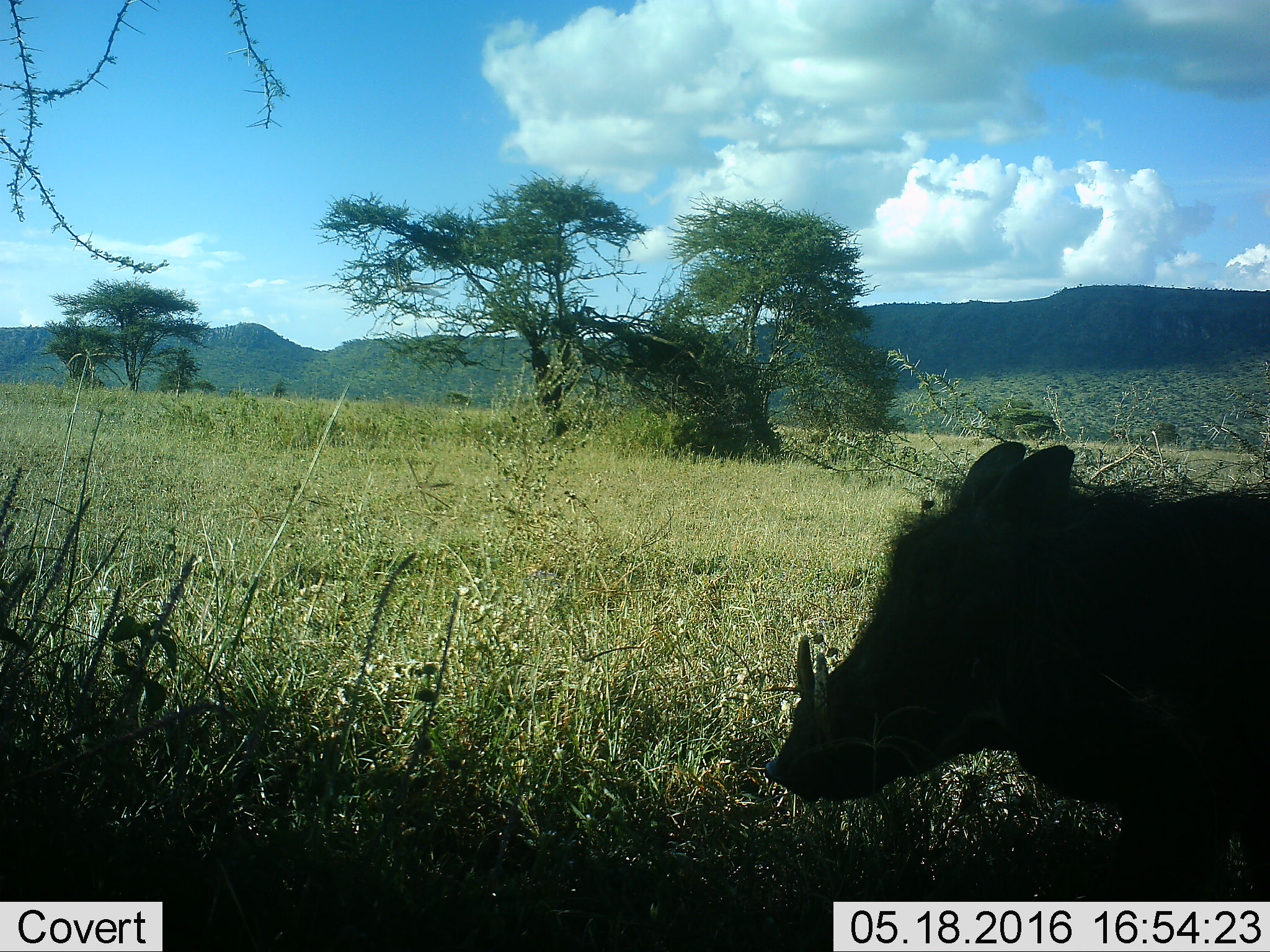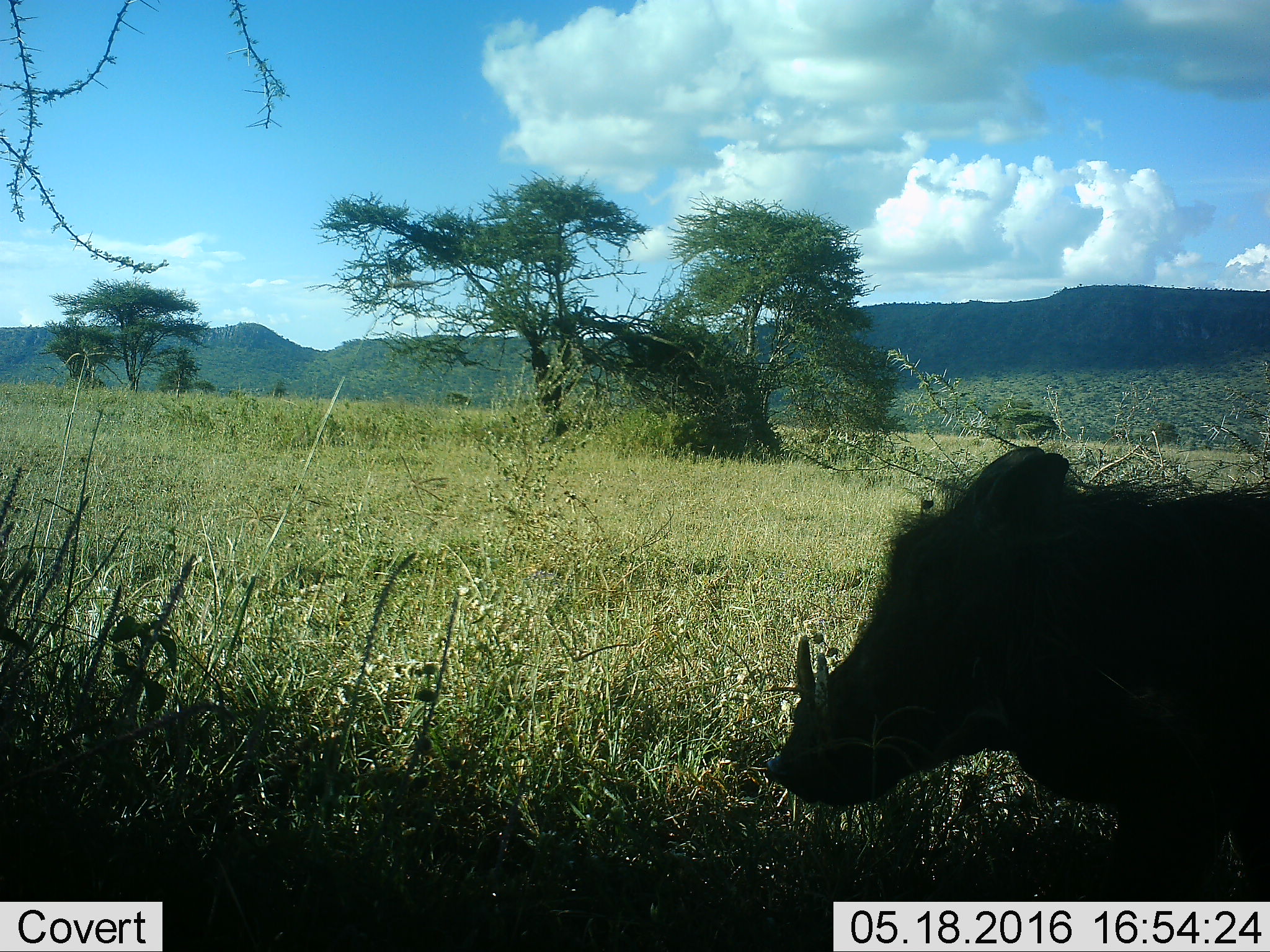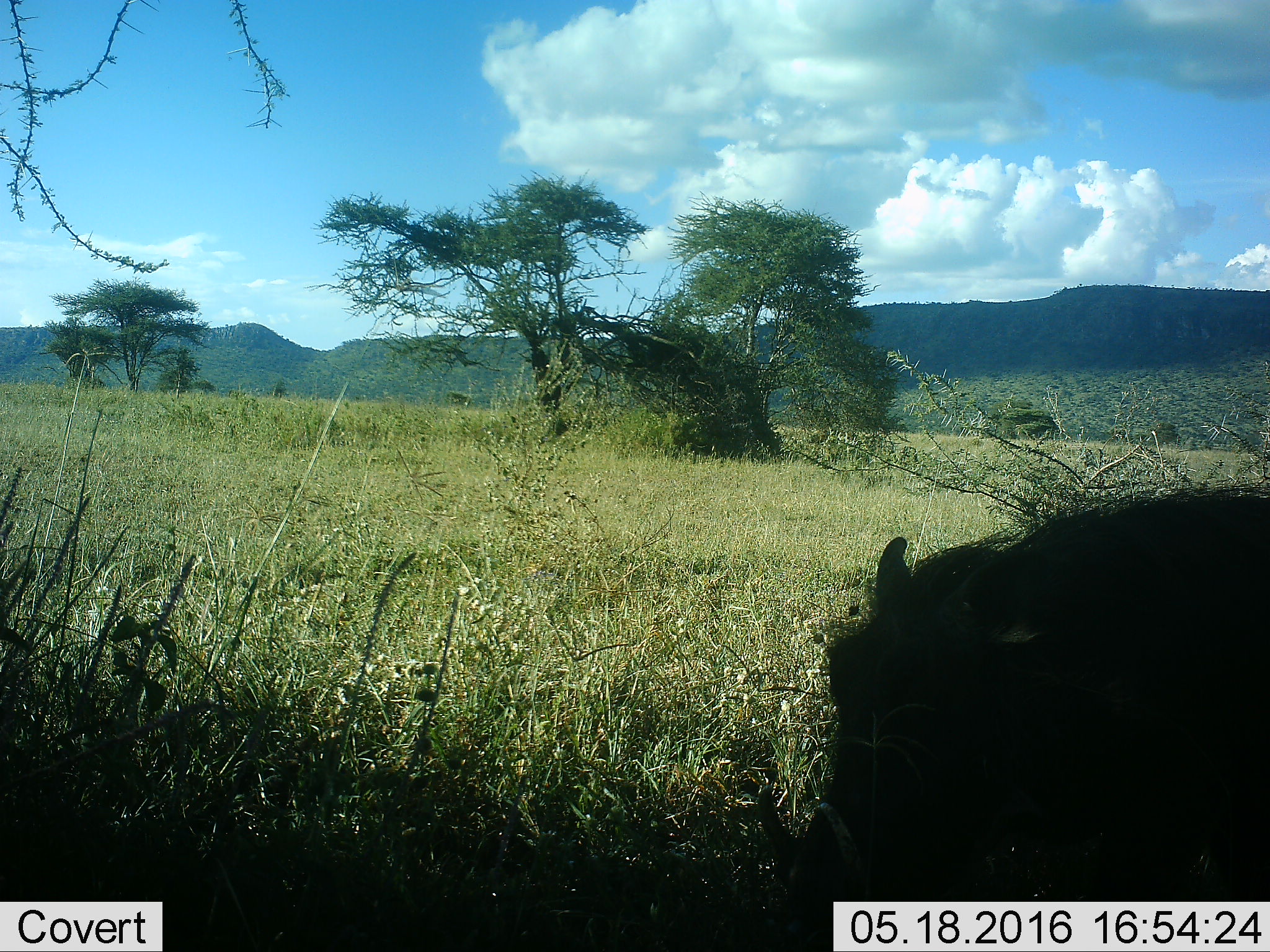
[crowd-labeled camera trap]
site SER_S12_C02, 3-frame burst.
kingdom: Animalia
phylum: Chordata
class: Mammalia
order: Artiodactyla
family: Suidae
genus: Phacochoerus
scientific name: Phacochoerus africanus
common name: warthog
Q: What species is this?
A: Warthog (Phacochoerus africanus).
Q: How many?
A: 1.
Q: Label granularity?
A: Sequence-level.